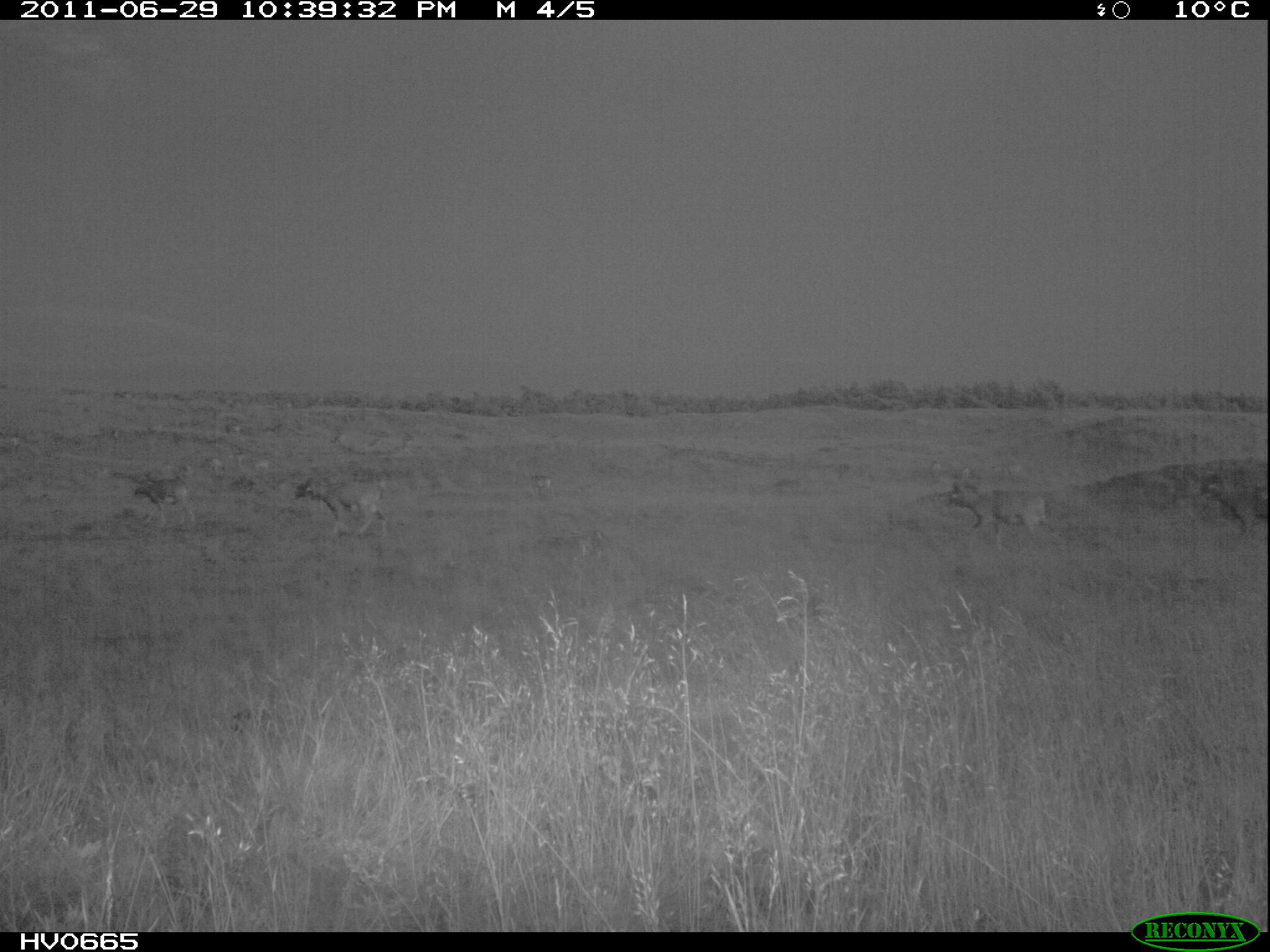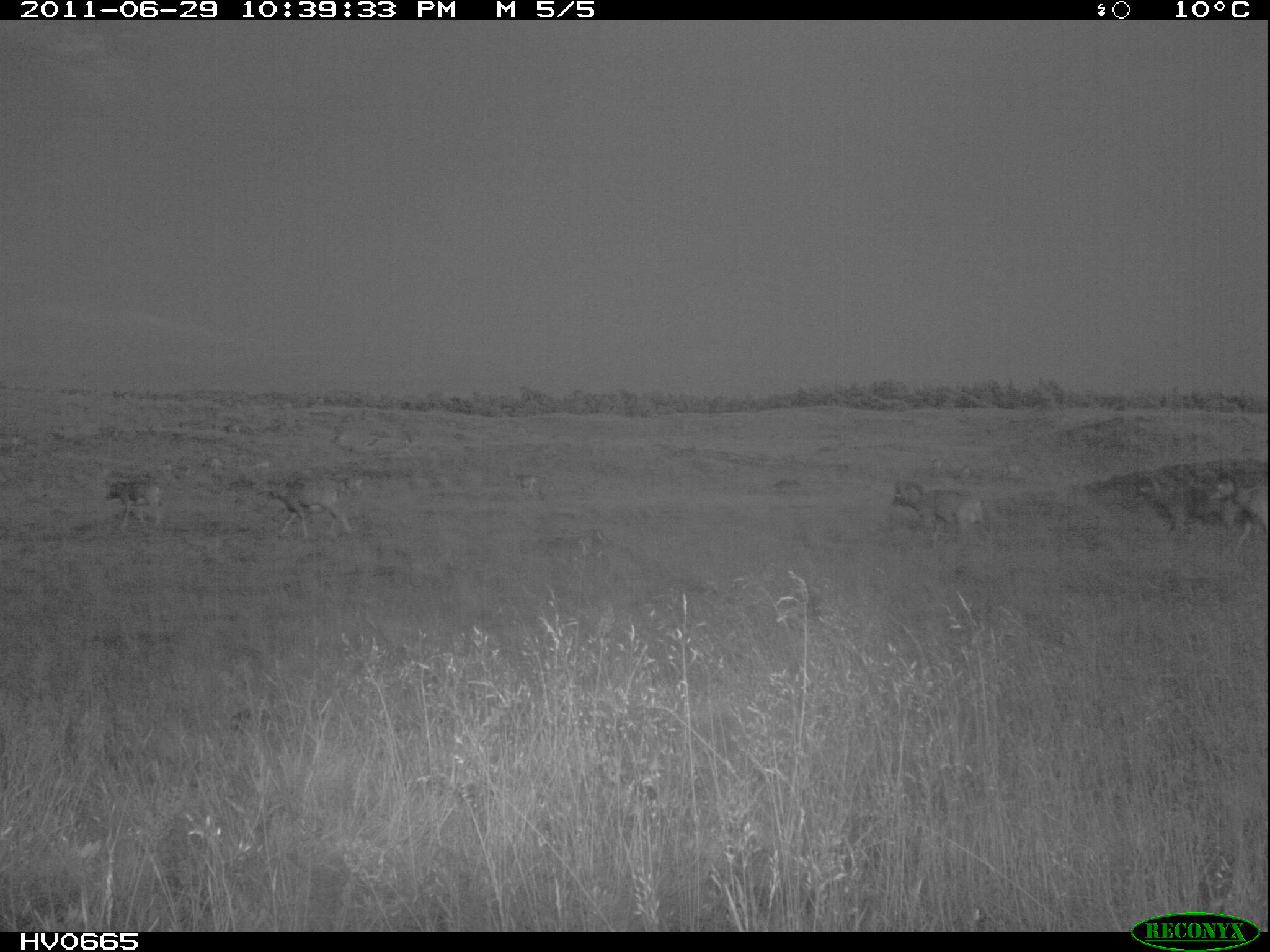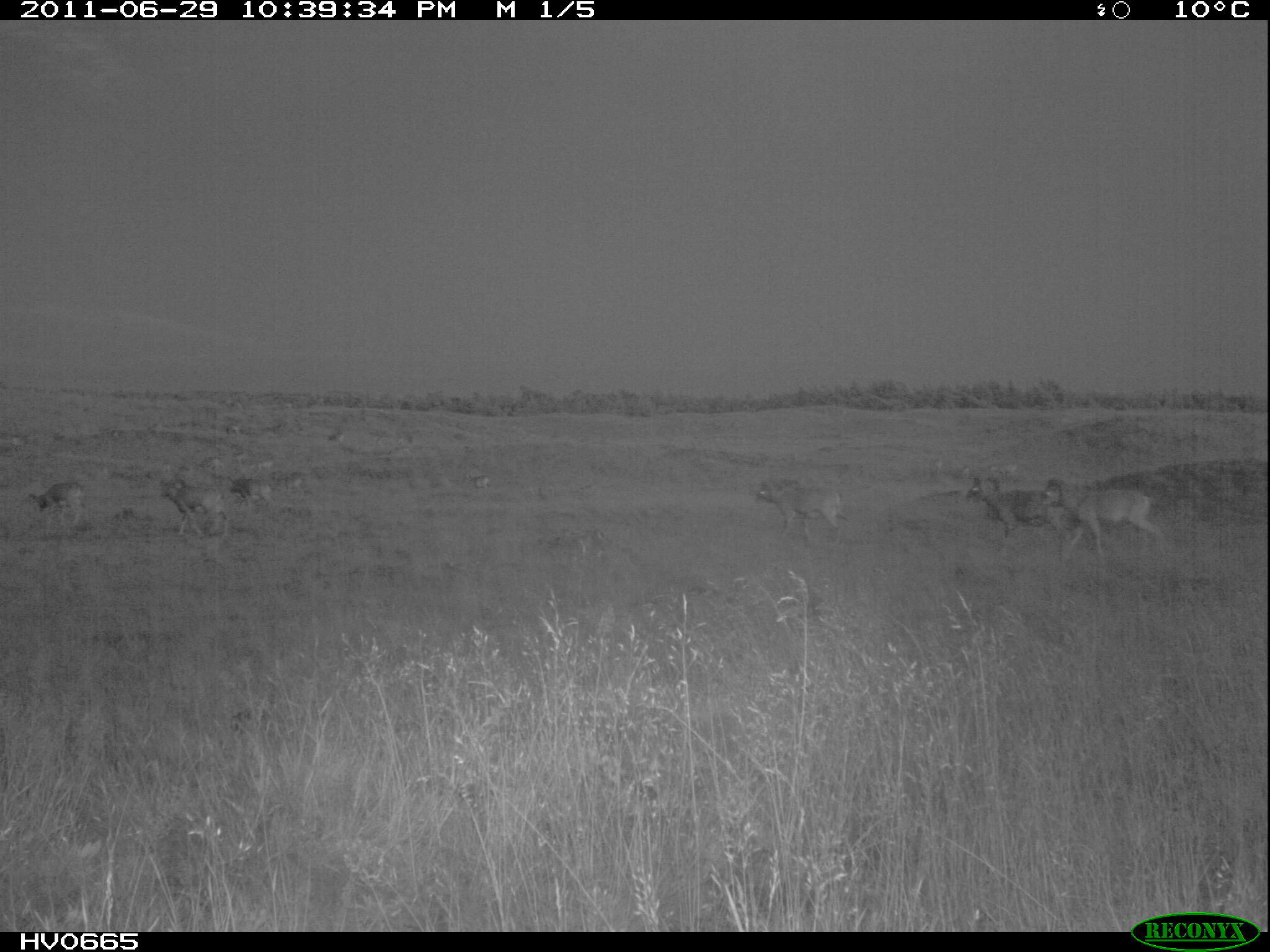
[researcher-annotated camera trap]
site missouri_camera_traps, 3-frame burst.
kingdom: Animalia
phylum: Chordata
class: Mammalia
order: Artiodactyla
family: Bovidae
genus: Ovis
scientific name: Ovis ammon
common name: mouflon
Mouflon (Ovis ammon). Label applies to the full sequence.